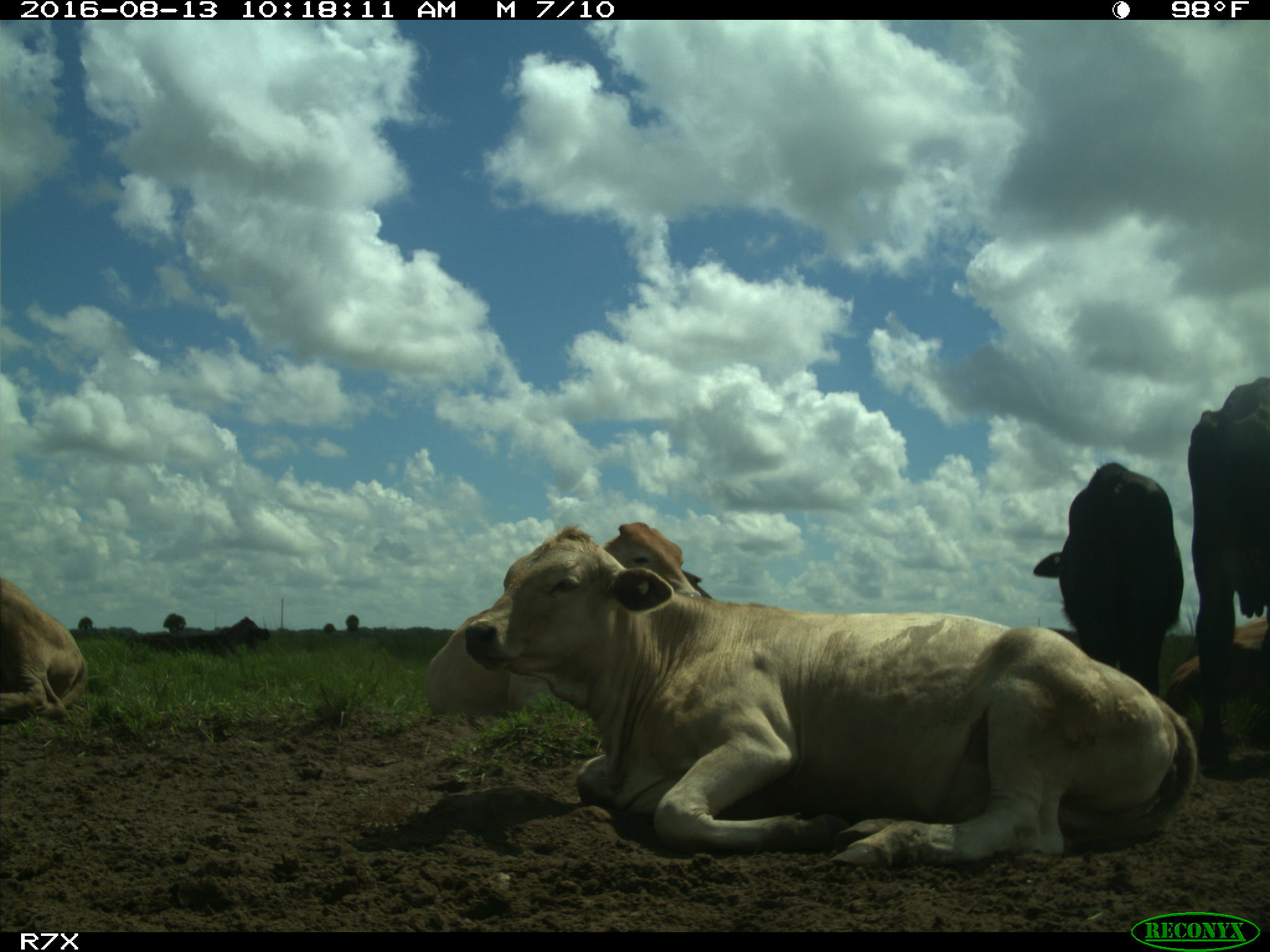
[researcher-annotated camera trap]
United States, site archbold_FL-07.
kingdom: Animalia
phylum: Chordata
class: Mammalia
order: Artiodactyla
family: Bovidae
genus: Bos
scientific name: Bos taurus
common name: domestic cow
Bos taurus (domestic cow).